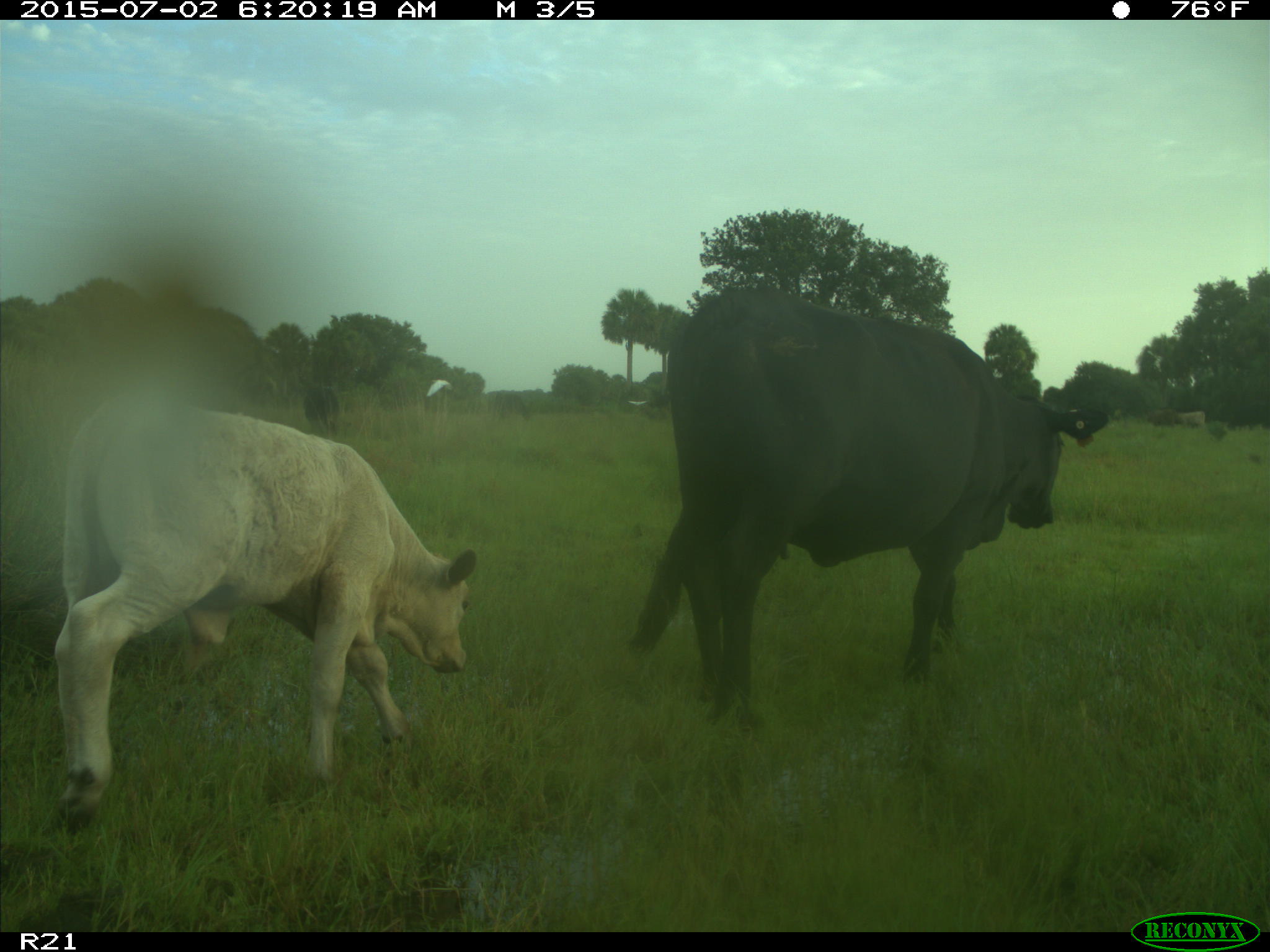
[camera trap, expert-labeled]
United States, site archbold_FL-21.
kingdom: Animalia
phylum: Chordata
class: Mammalia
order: Artiodactyla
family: Bovidae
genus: Bos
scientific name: Bos taurus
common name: domestic cow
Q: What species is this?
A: Bos taurus (domestic cow).